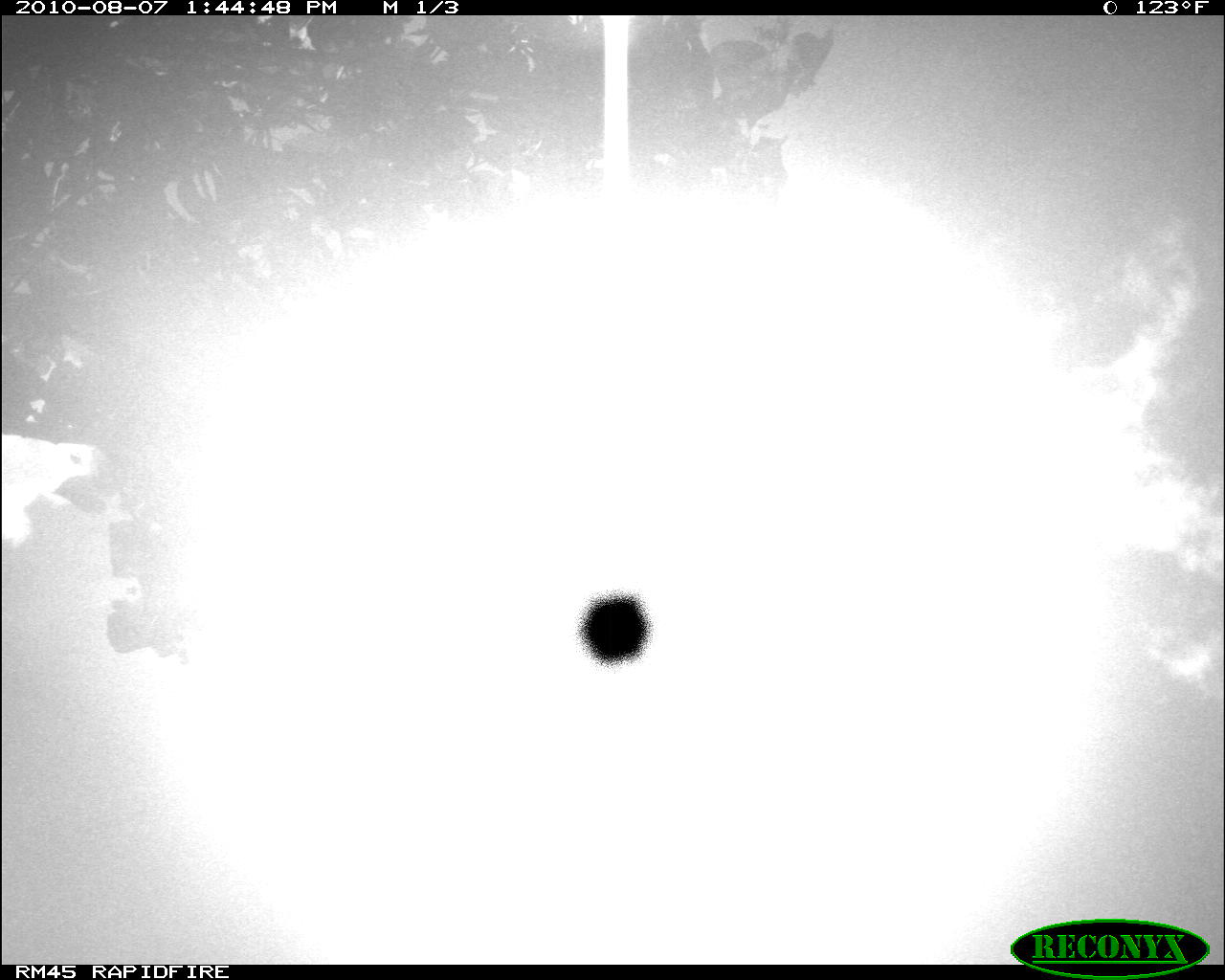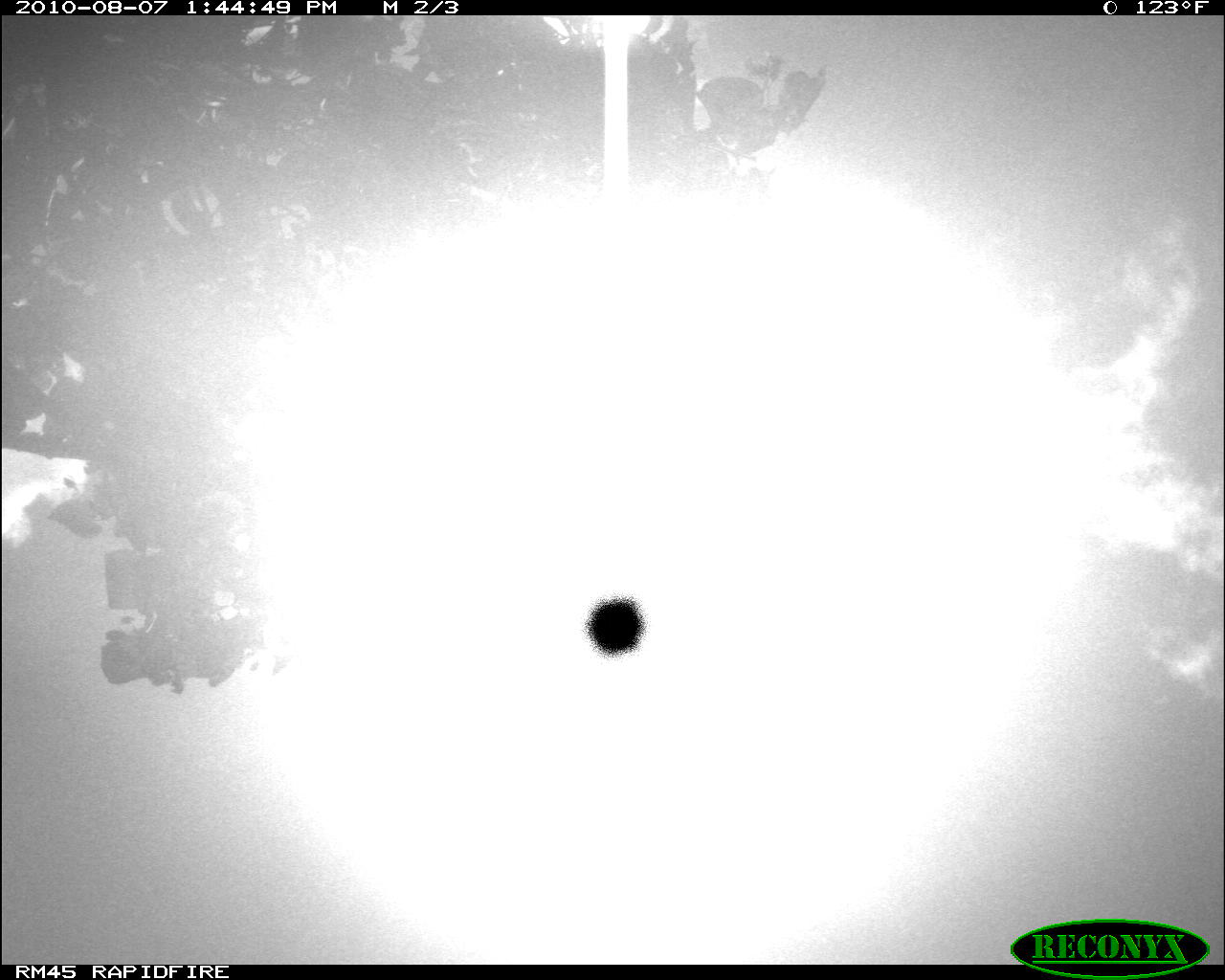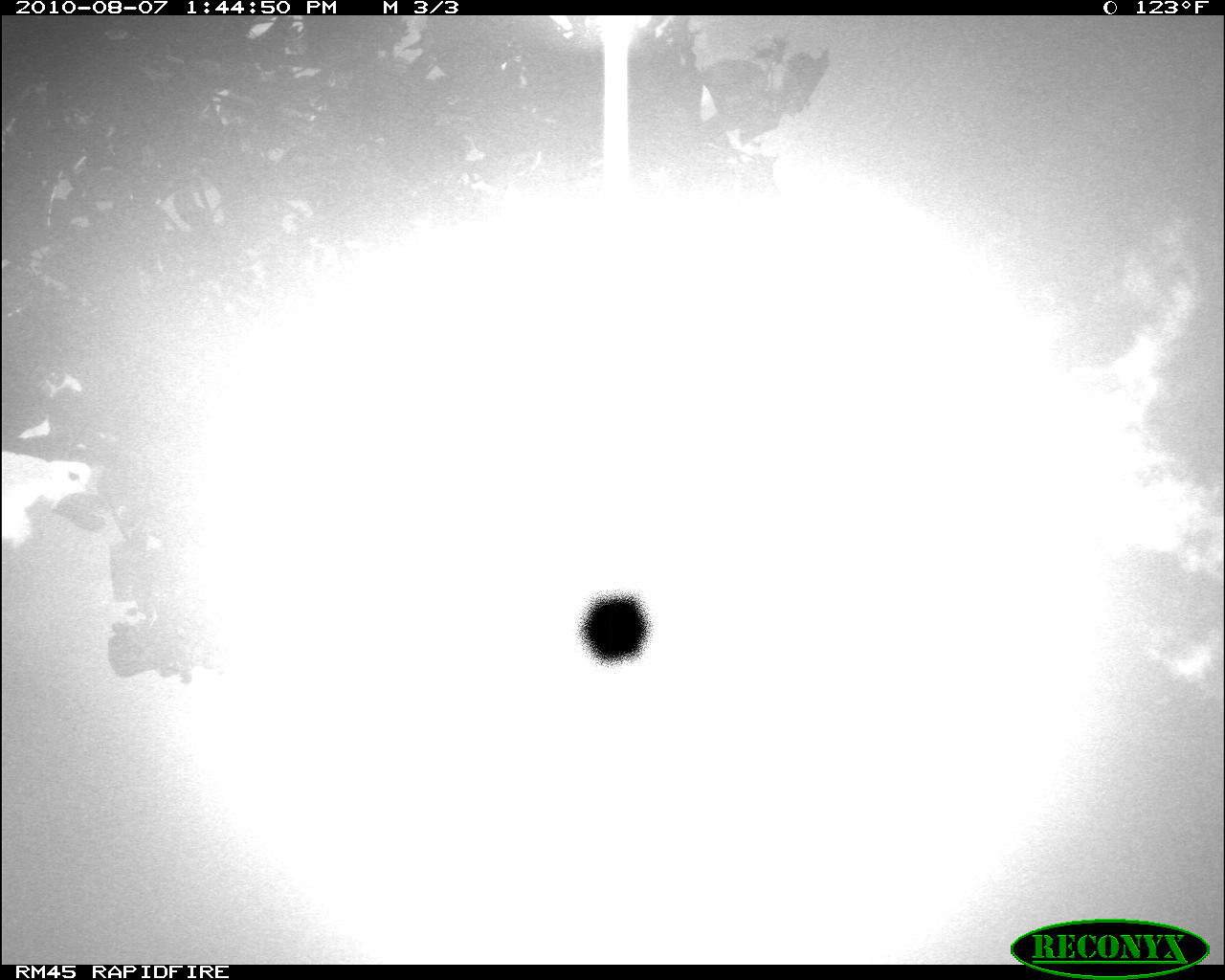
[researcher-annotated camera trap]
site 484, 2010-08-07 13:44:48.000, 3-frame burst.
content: unidentified animal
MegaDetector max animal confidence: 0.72